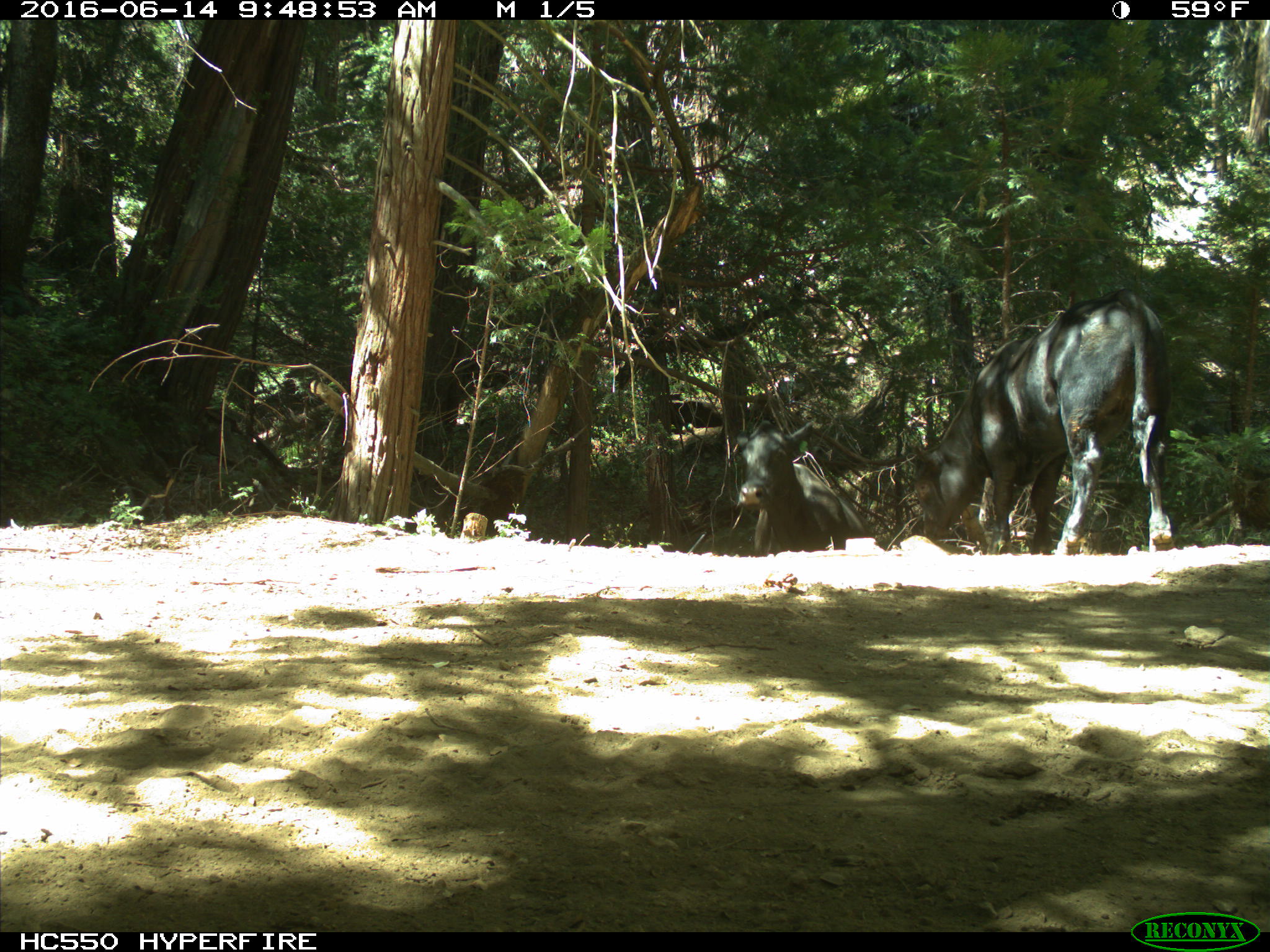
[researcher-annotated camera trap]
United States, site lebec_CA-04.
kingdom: Animalia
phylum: Chordata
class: Mammalia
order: Artiodactyla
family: Bovidae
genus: Bos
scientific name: Bos taurus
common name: domestic cow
Bos taurus (domestic cow).